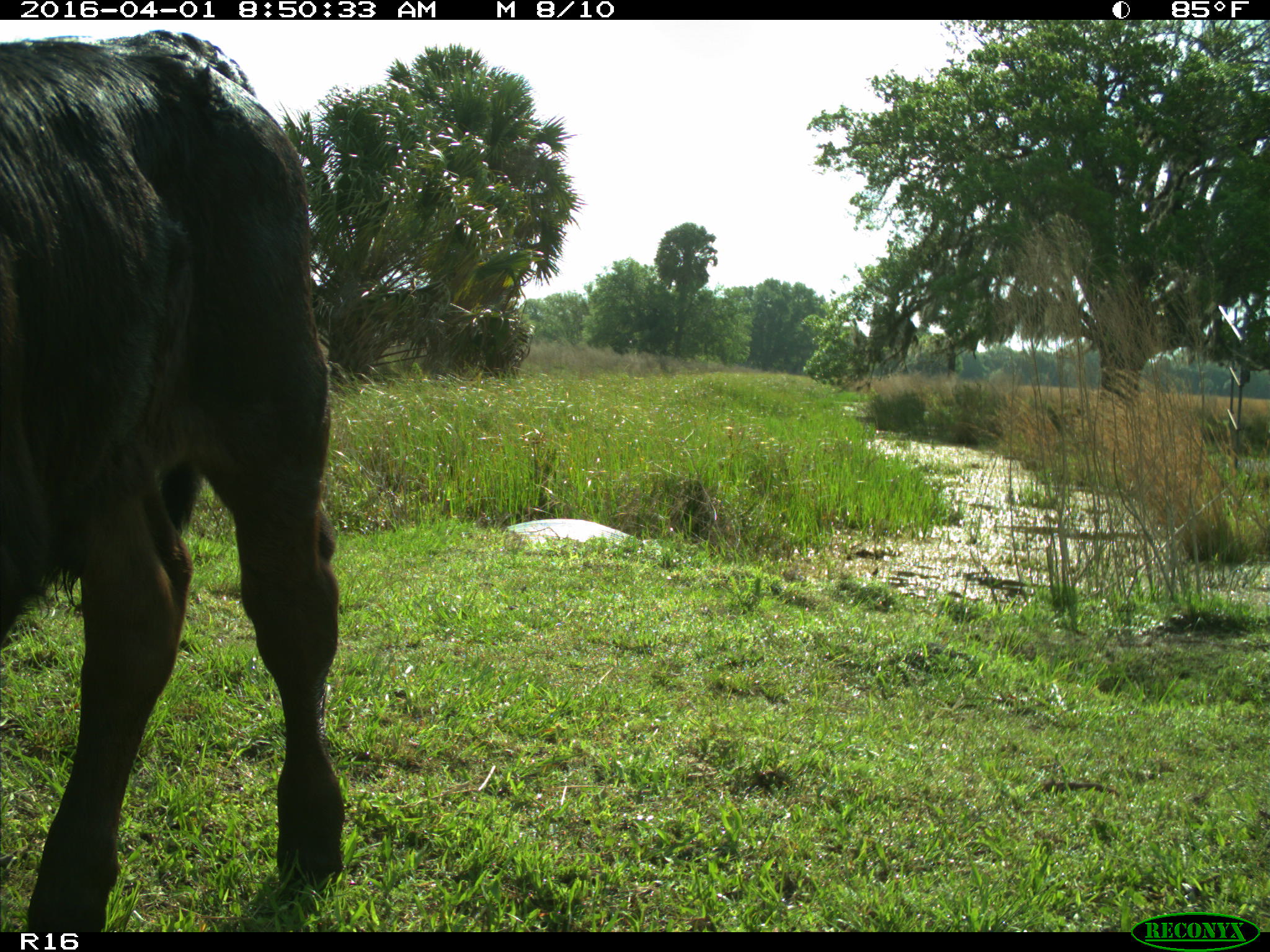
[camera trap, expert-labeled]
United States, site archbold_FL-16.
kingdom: Animalia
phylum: Chordata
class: Mammalia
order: Artiodactyla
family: Bovidae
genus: Bos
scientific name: Bos taurus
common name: domestic cow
Bos taurus (domestic cow).